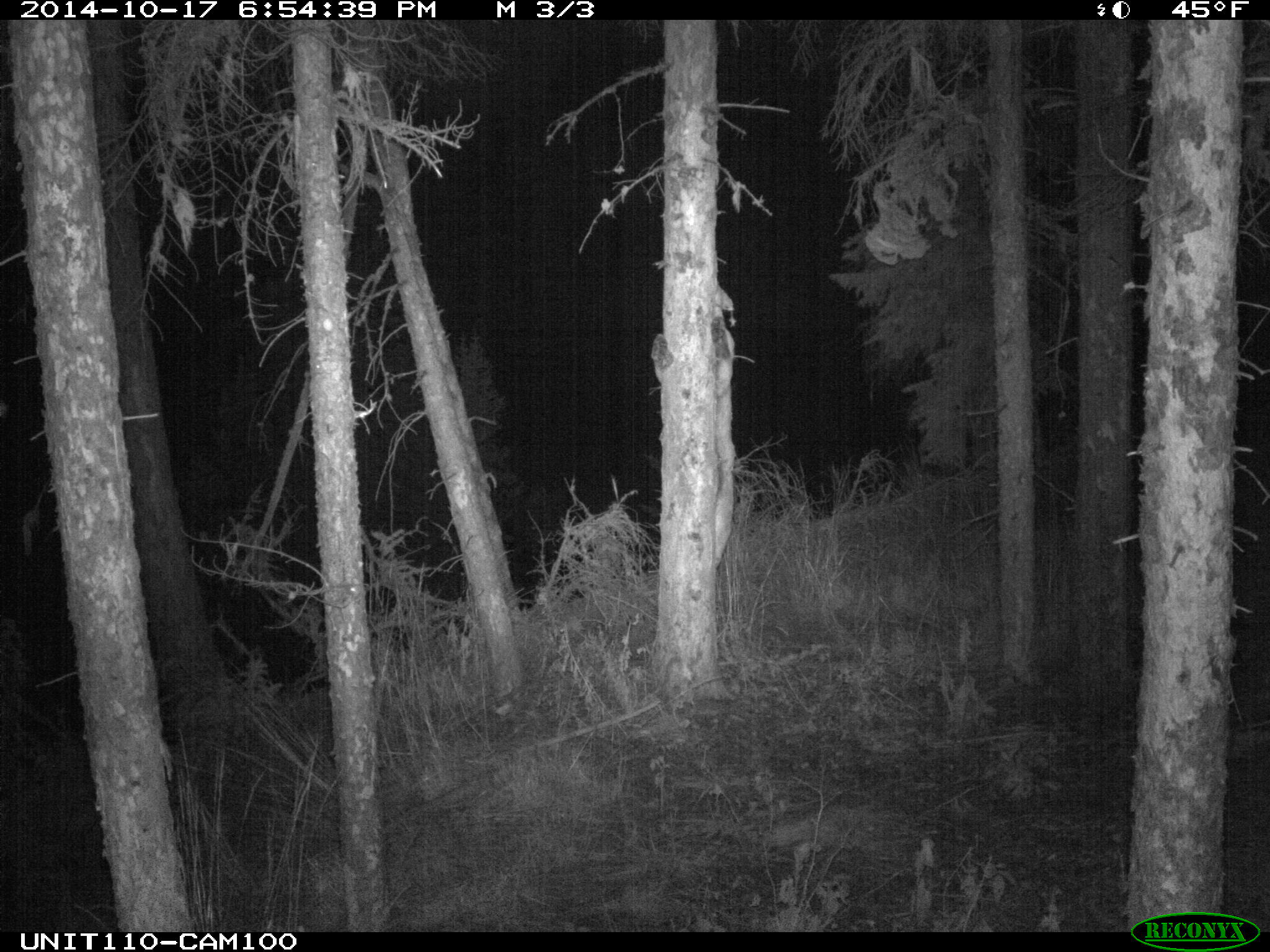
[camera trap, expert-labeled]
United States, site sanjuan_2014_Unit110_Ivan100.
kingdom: Animalia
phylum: Chordata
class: Mammalia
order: Carnivora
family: Felidae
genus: Puma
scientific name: Puma concolor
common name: mountain lion